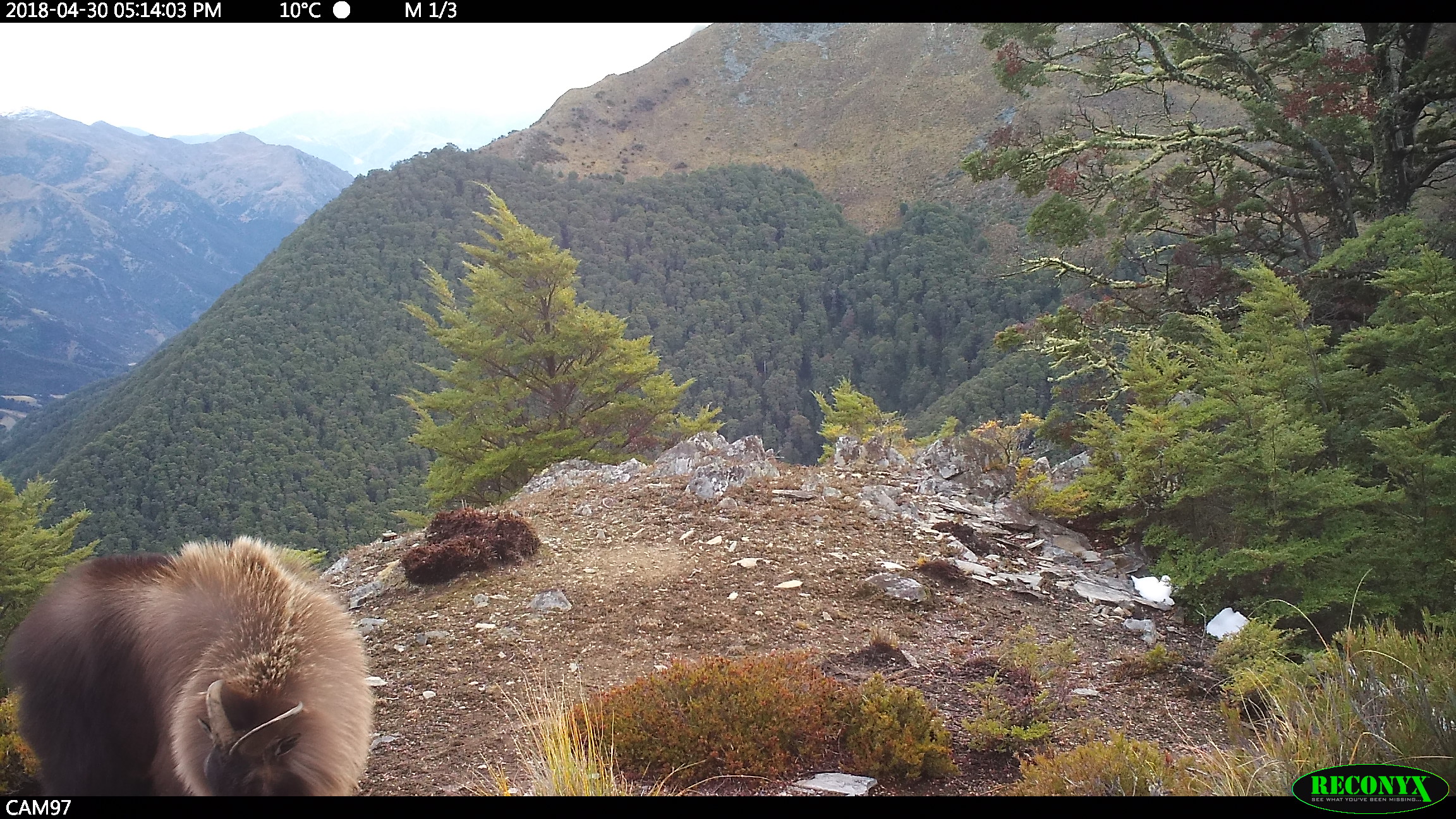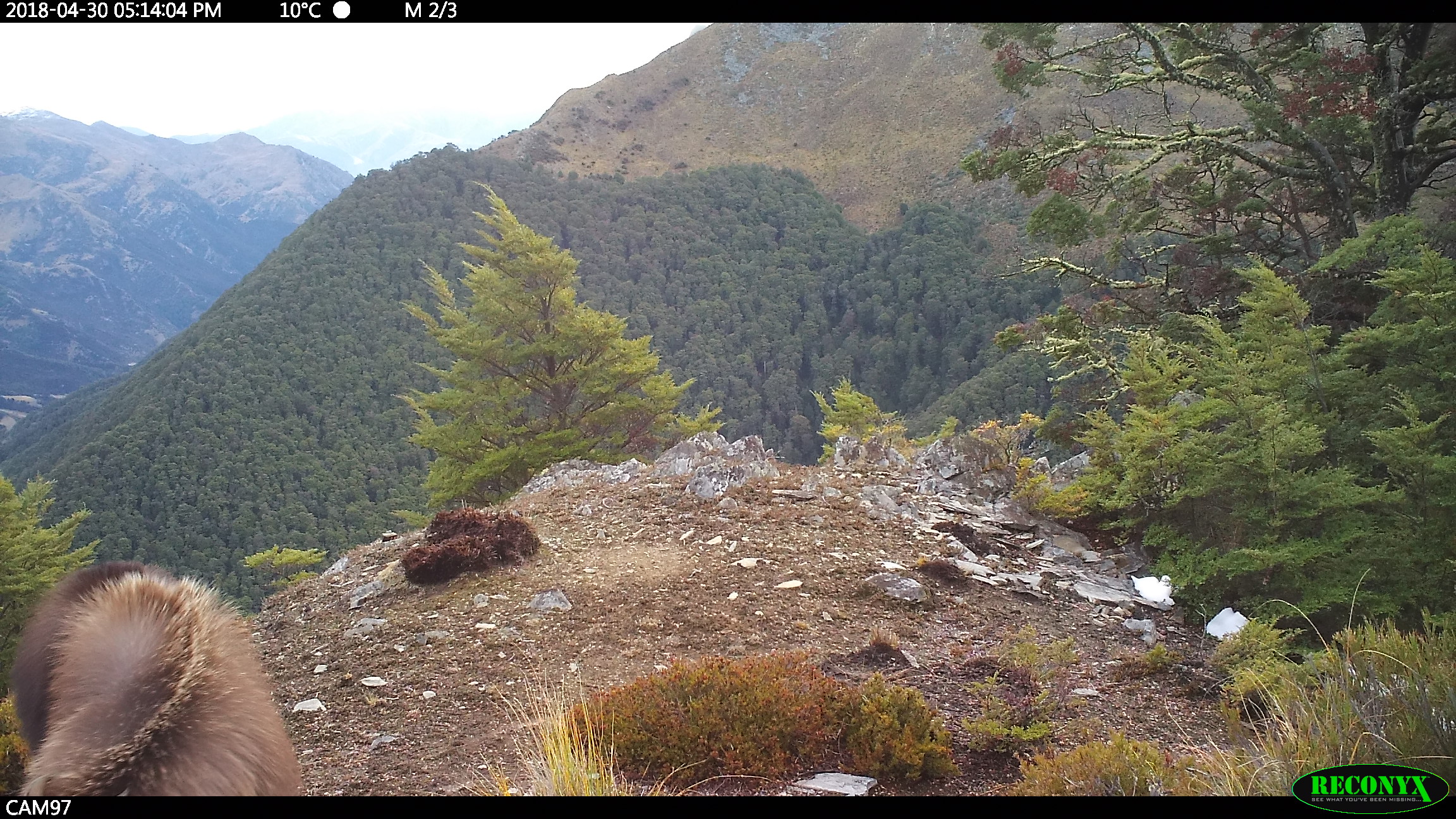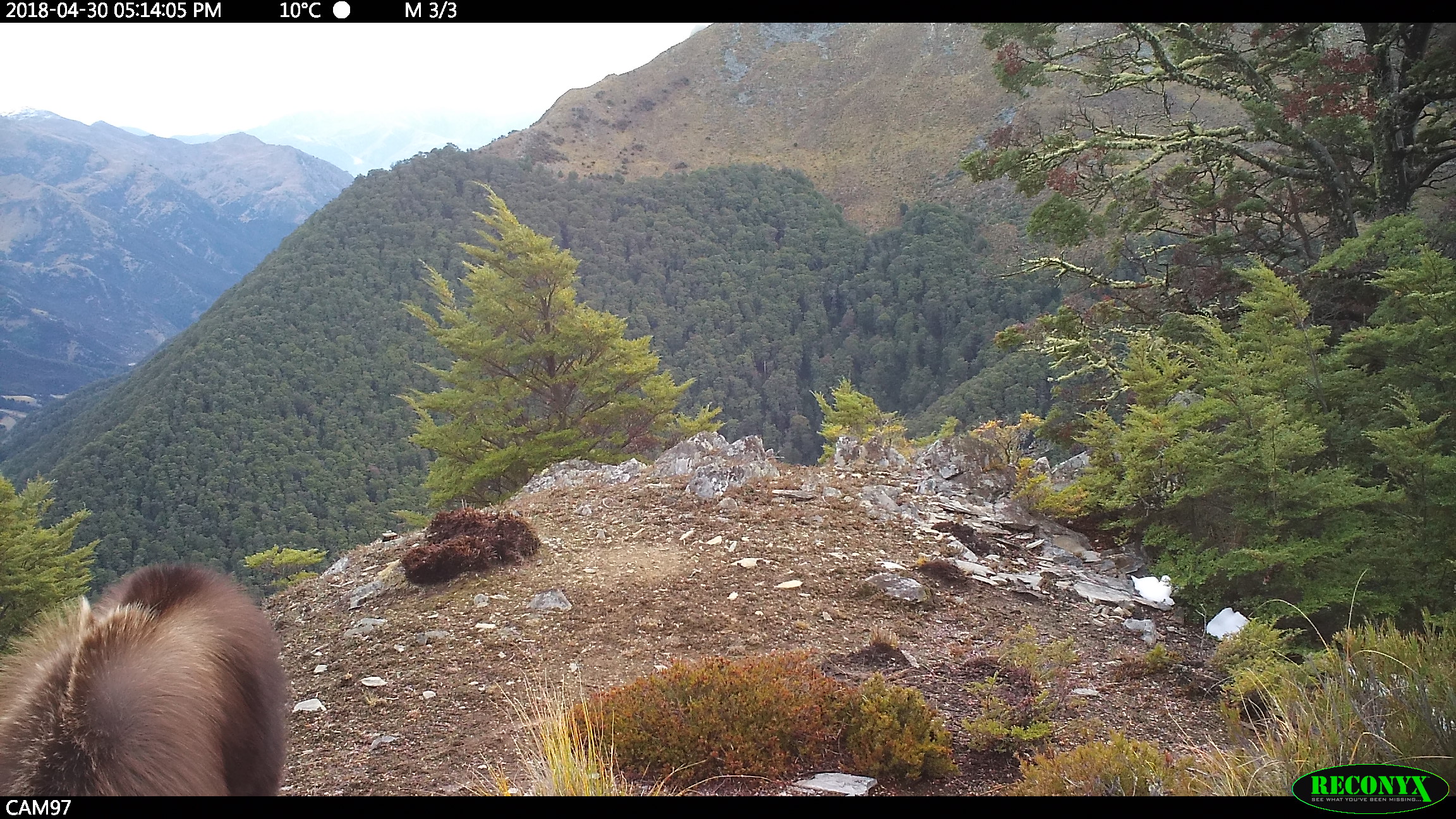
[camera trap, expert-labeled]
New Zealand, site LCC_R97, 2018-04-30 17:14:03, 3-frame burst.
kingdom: Animalia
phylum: Chordata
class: Mammalia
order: Artiodactyla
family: Bovidae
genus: Nilgiritragus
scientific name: Nilgiritragus hylocrius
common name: tahr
Tahr (Nilgiritragus hylocrius).